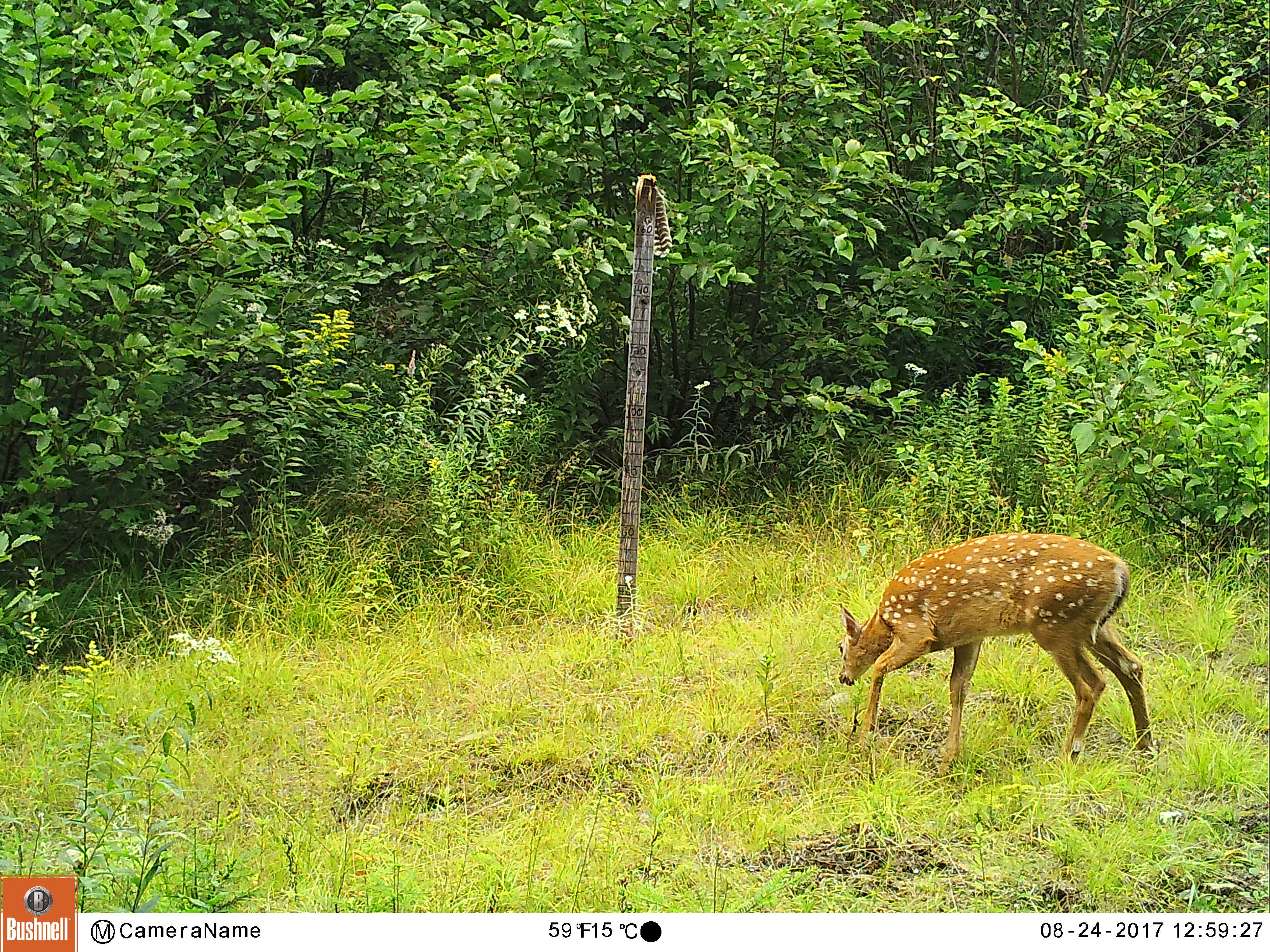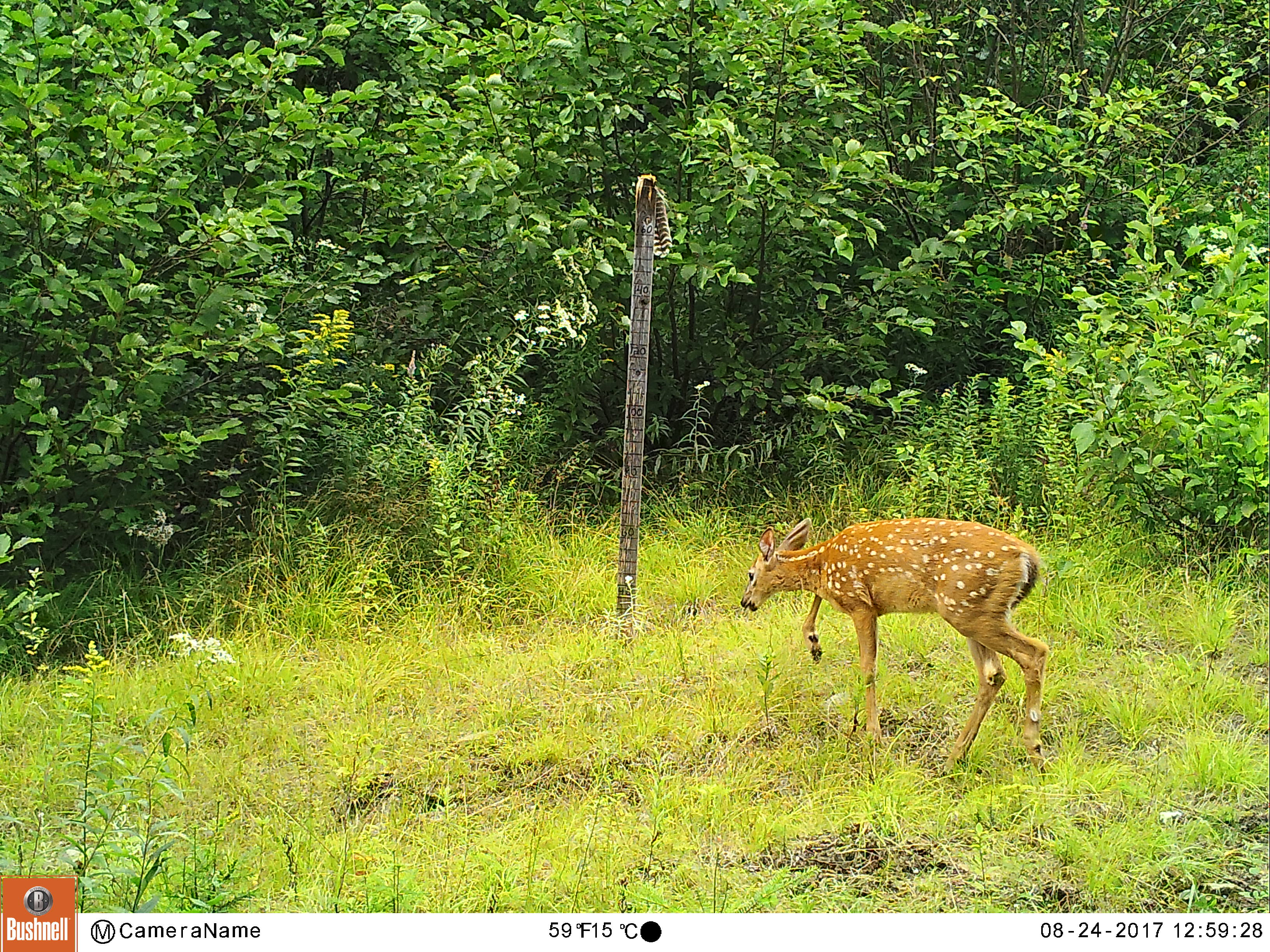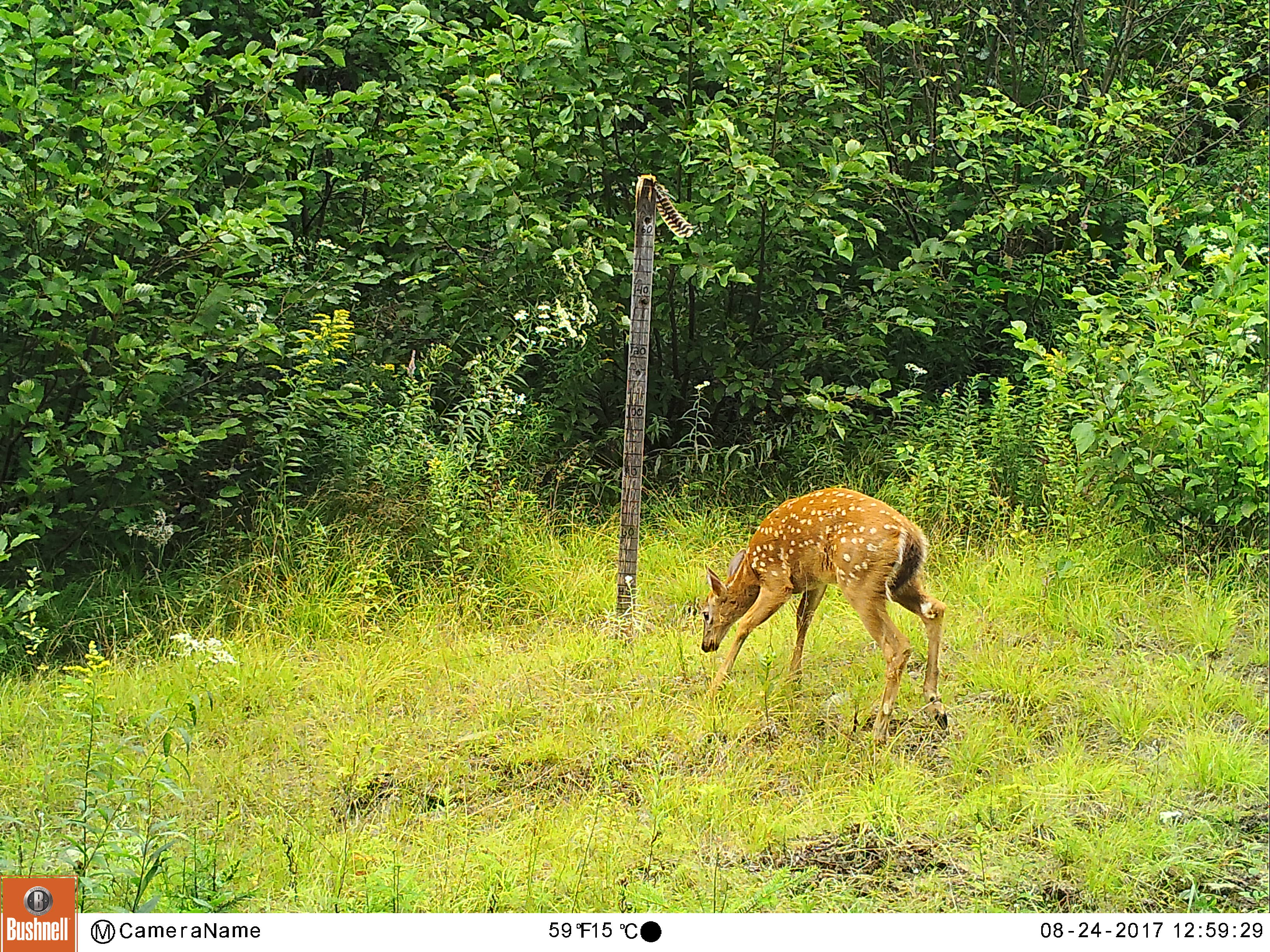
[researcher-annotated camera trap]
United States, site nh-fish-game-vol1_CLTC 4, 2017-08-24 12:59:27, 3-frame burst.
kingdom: Animalia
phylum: Chordata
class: Mammalia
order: Artiodactyla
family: Cervidae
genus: Odocoileus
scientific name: Odocoileus virginianus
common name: white-tailed deer